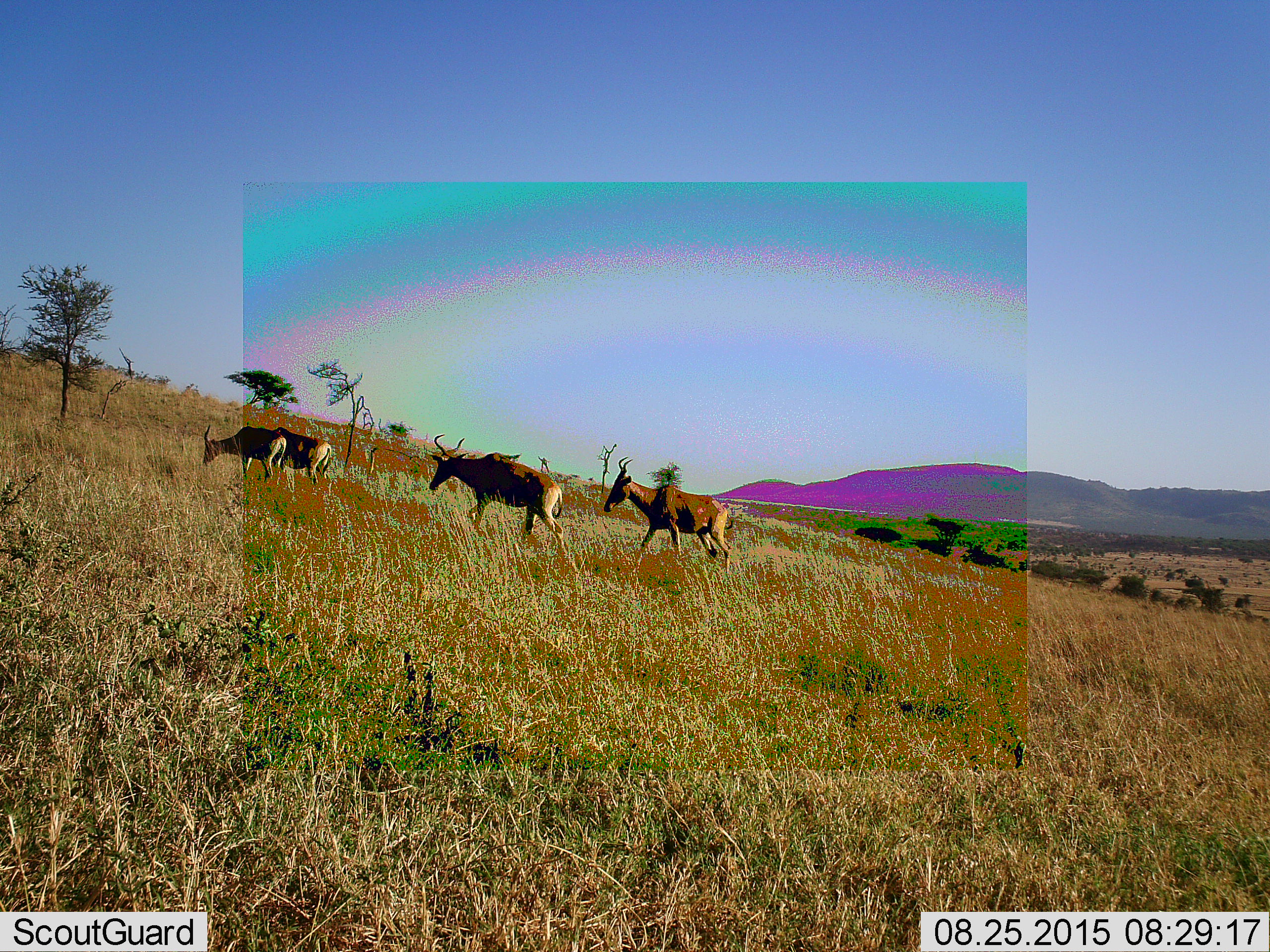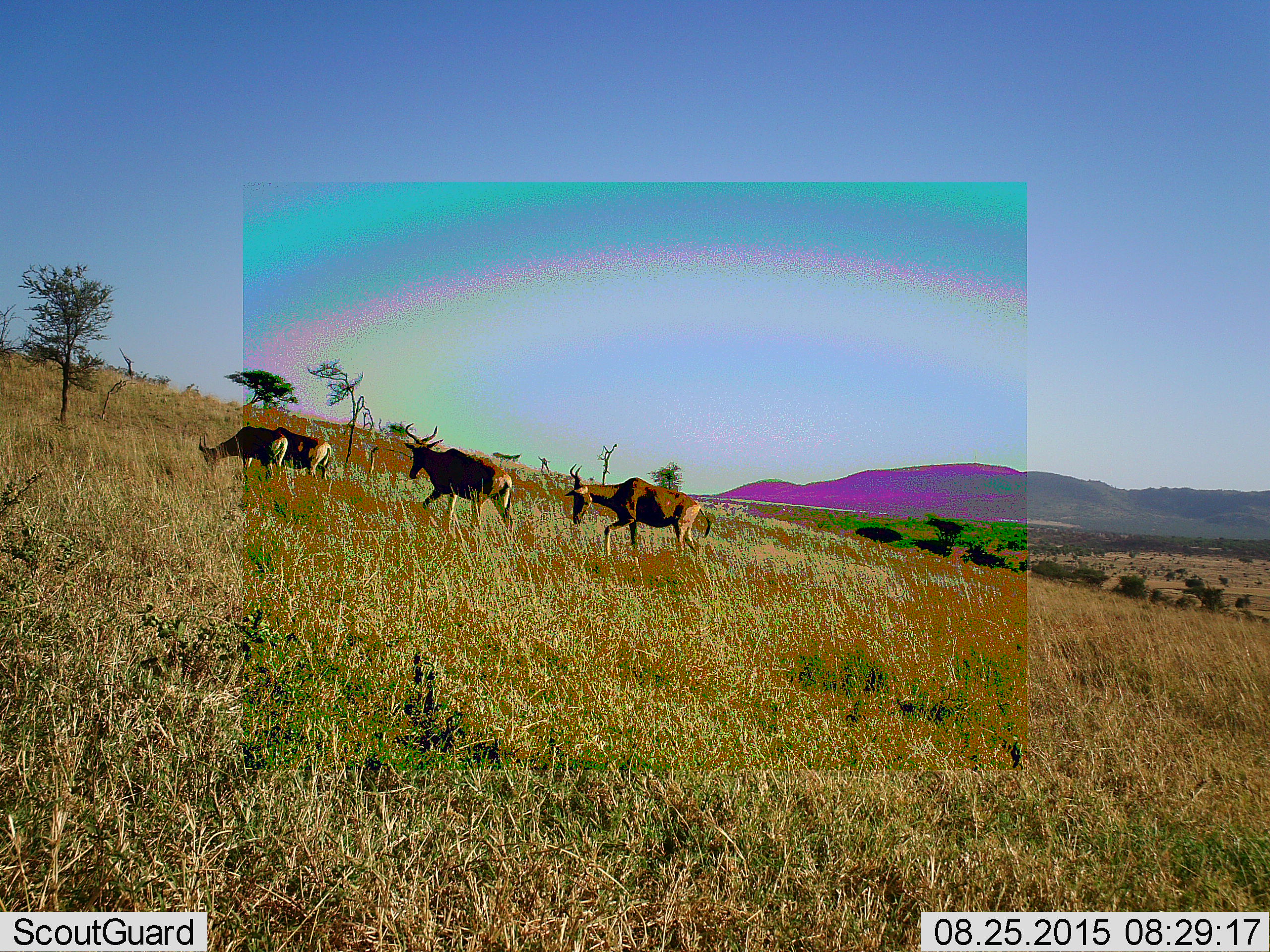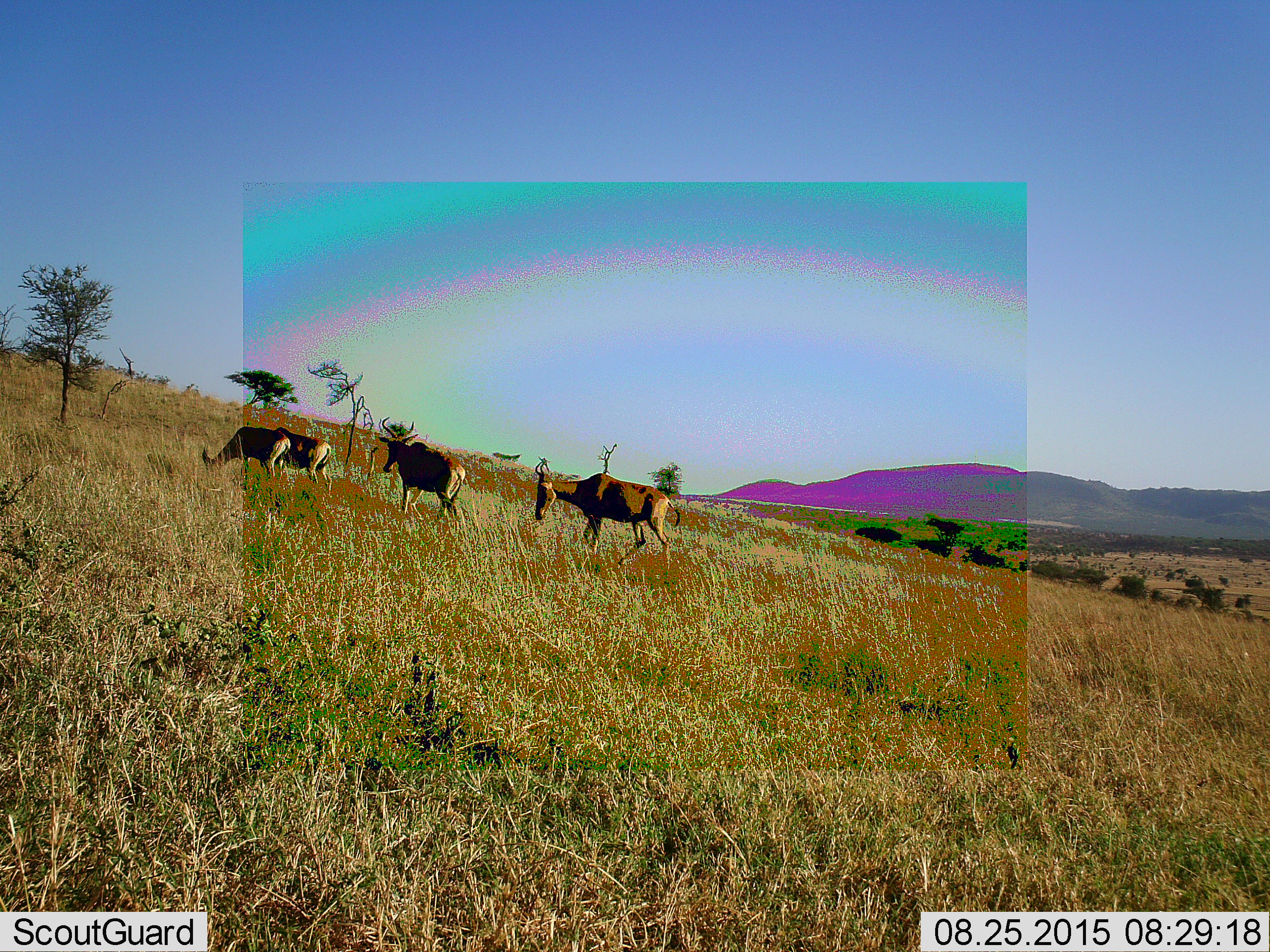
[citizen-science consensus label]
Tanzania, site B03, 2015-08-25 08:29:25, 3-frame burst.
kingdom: Animalia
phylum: Chordata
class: Mammalia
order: Artiodactyla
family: Bovidae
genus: Alcelaphus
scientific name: Alcelaphus buselaphus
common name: hartebeest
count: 4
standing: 7%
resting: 0%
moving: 93%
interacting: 0%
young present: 0%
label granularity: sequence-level